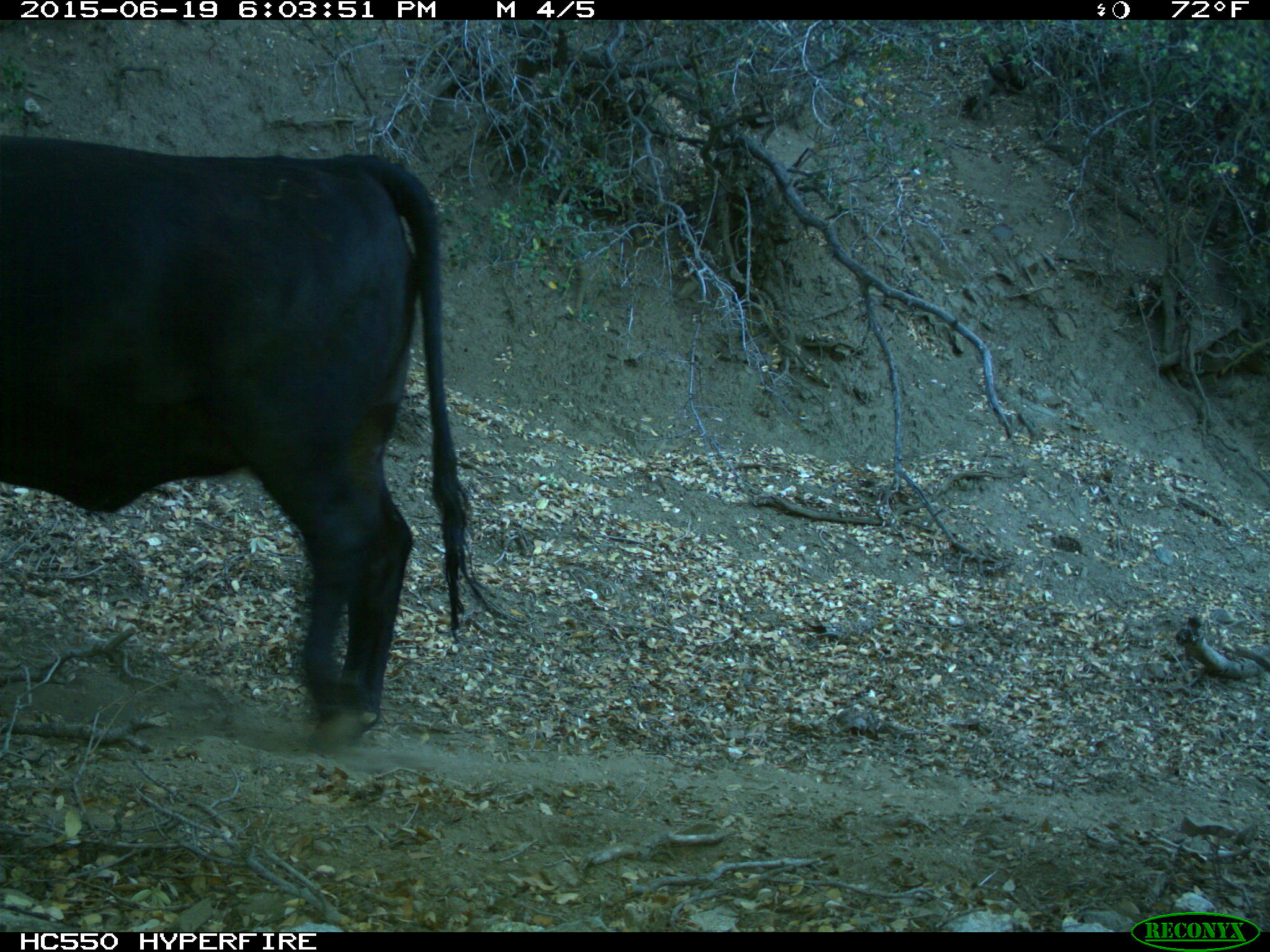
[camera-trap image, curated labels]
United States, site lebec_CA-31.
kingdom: Animalia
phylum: Chordata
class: Mammalia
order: Artiodactyla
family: Bovidae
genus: Bos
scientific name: Bos taurus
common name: domestic cow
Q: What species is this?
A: Bos taurus (domestic cow).